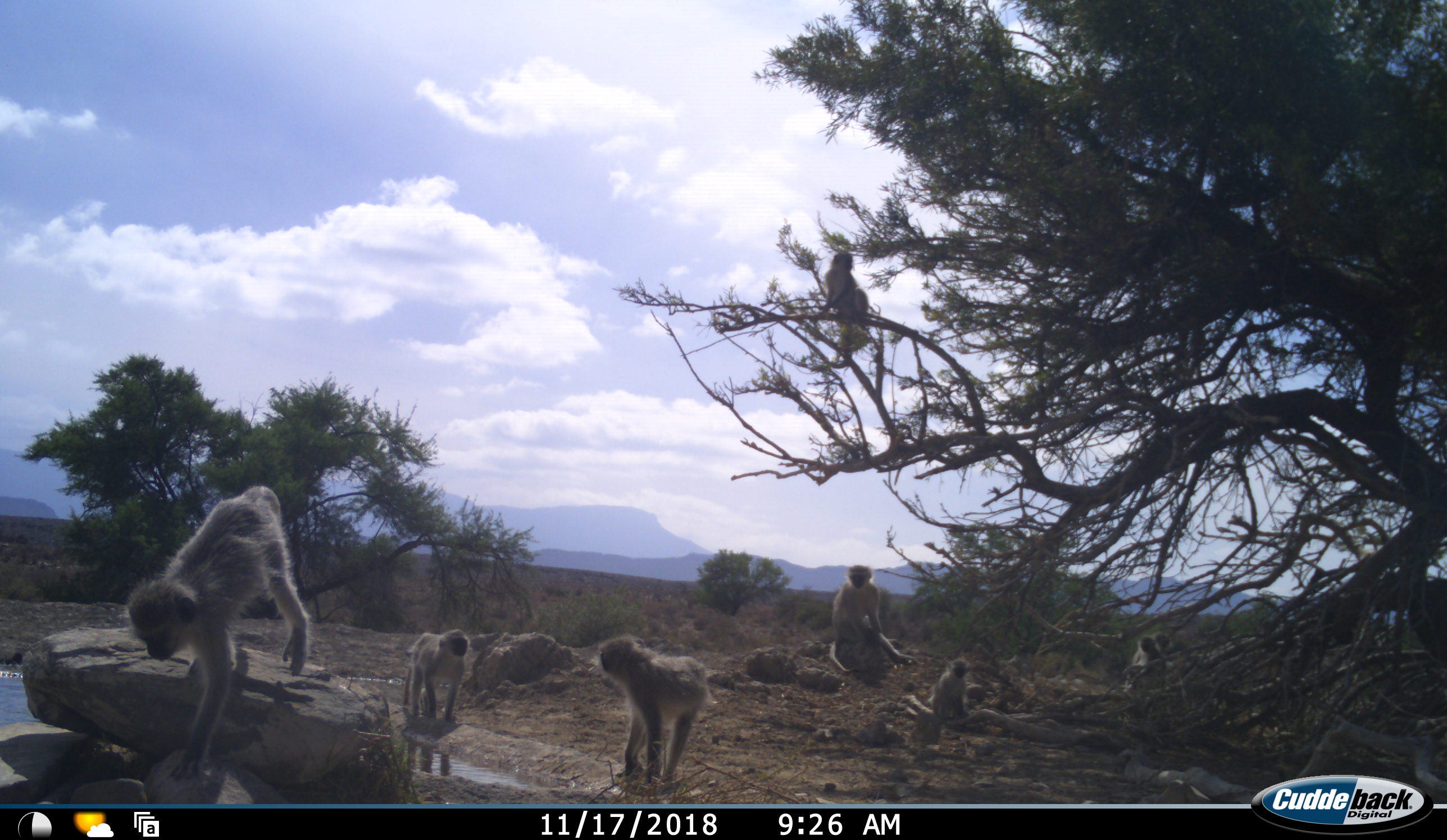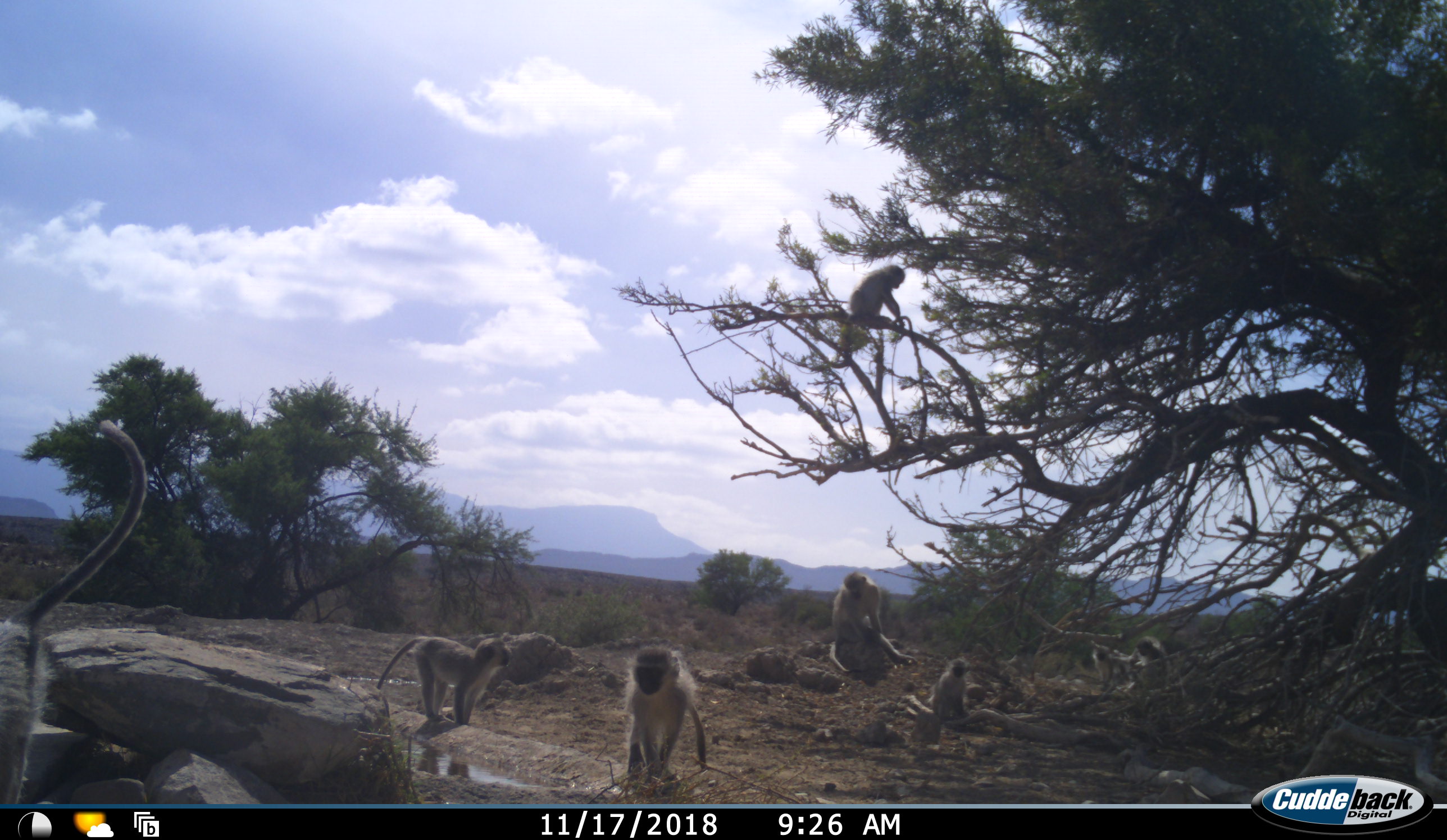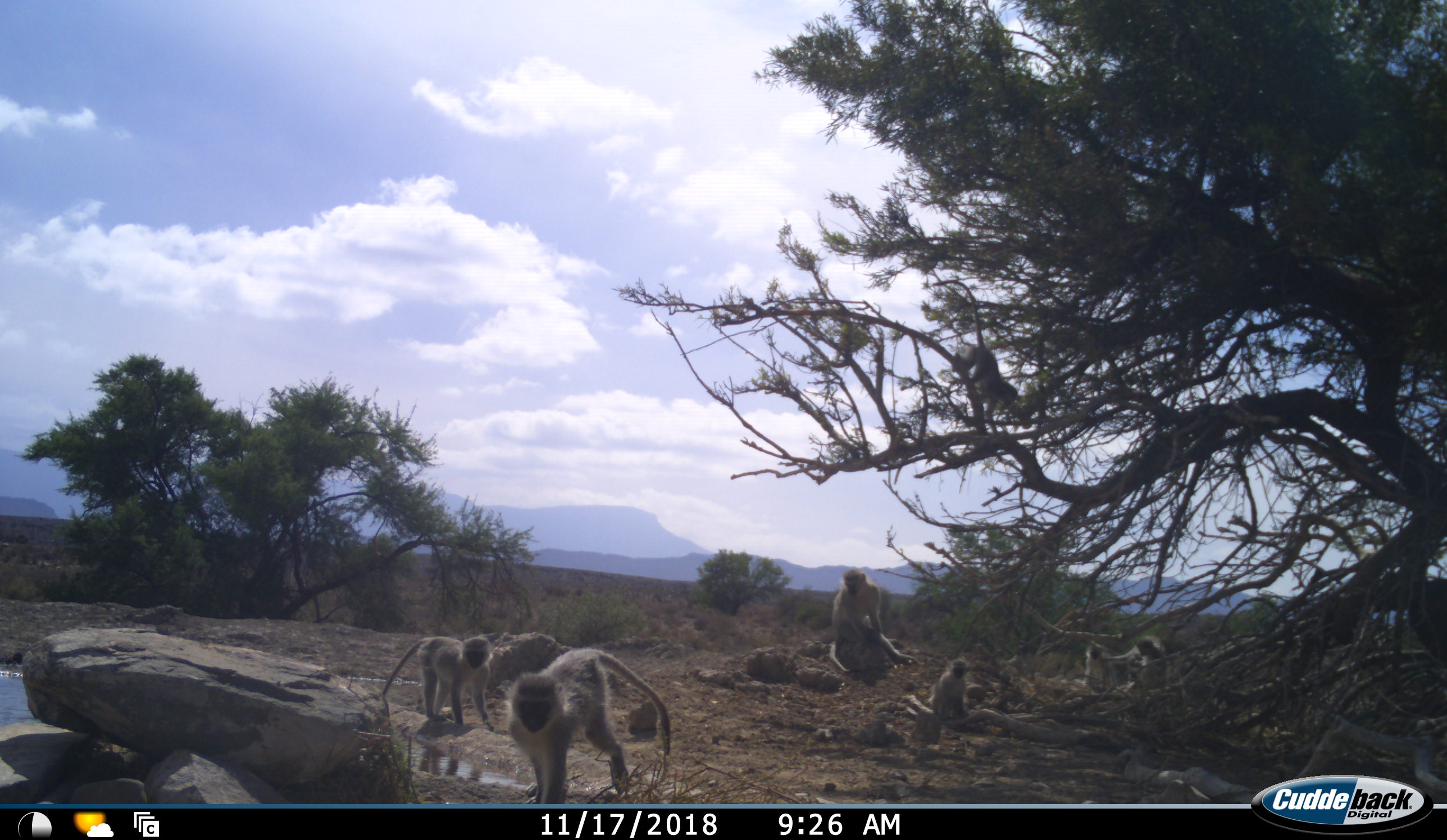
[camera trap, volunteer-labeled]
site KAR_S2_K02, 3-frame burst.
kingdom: Animalia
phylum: Chordata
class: Mammalia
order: Primates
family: Cercopithecidae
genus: Chlorocebus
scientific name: Chlorocebus pygerythrus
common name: vervet monkey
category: monkeyvervet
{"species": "monkeyvervet (vervet monkey) (Chlorocebus pygerythrus)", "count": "8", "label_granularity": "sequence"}